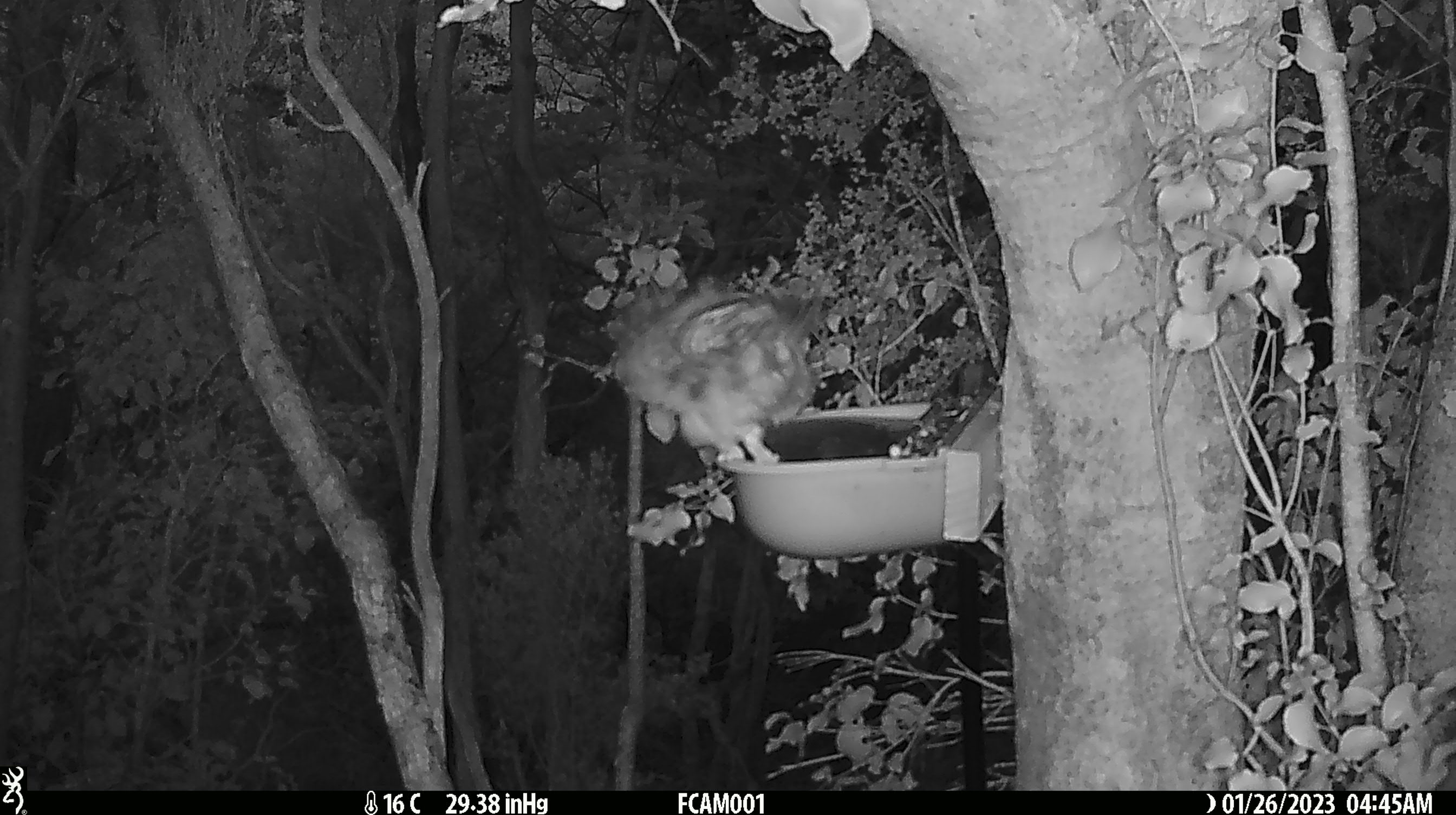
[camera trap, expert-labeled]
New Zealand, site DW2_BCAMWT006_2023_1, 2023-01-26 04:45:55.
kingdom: Animalia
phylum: Chordata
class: Aves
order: Strigiformes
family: Strigidae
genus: Ninox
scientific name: Ninox novaeseelandiae novaeseelandiae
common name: morepork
Morepork (Ninox novaeseelandiae novaeseelandiae).